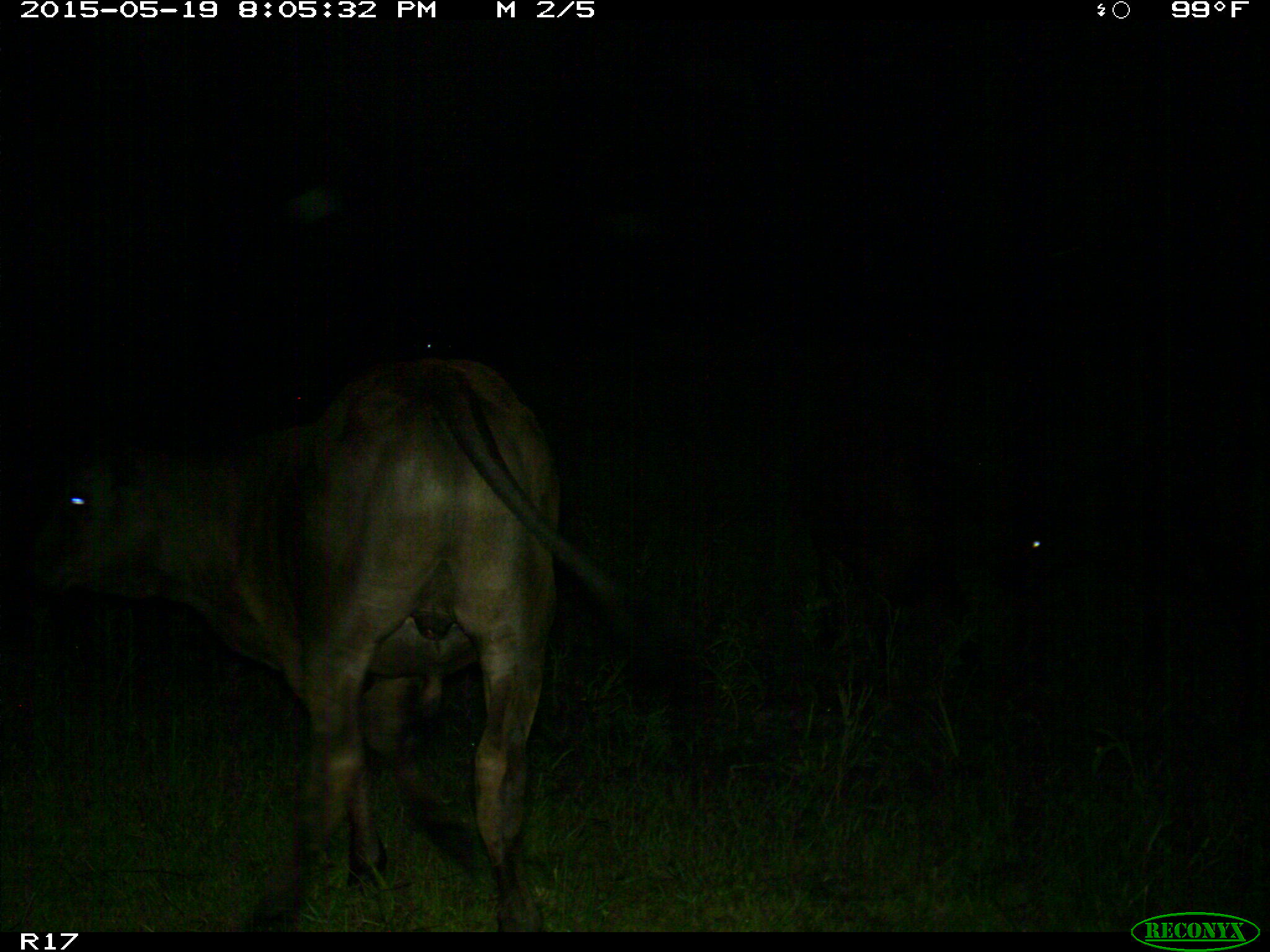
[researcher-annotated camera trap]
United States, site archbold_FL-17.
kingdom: Animalia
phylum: Chordata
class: Mammalia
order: Artiodactyla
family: Bovidae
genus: Bos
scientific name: Bos taurus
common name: domestic cow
Bos taurus (domestic cow).